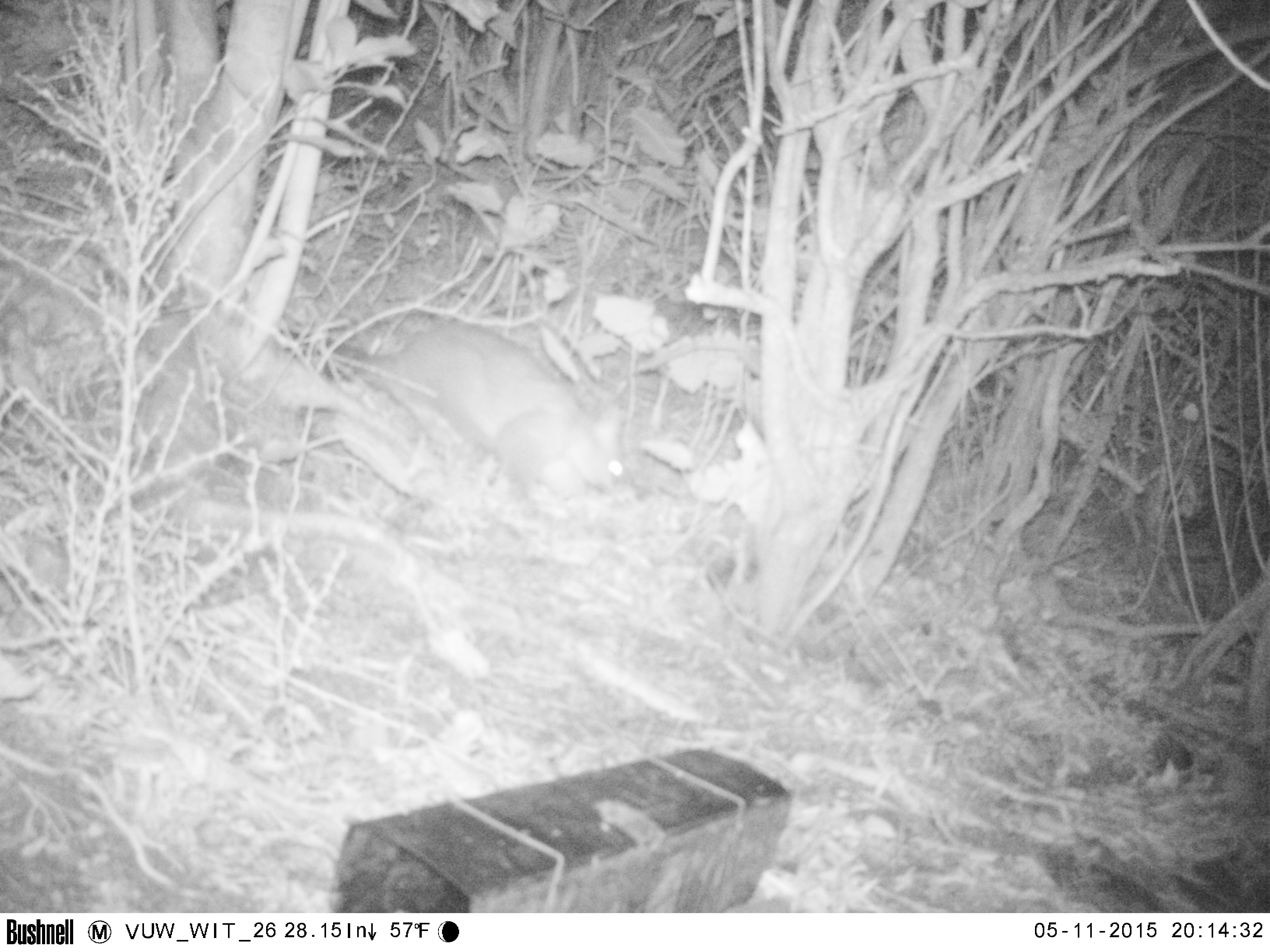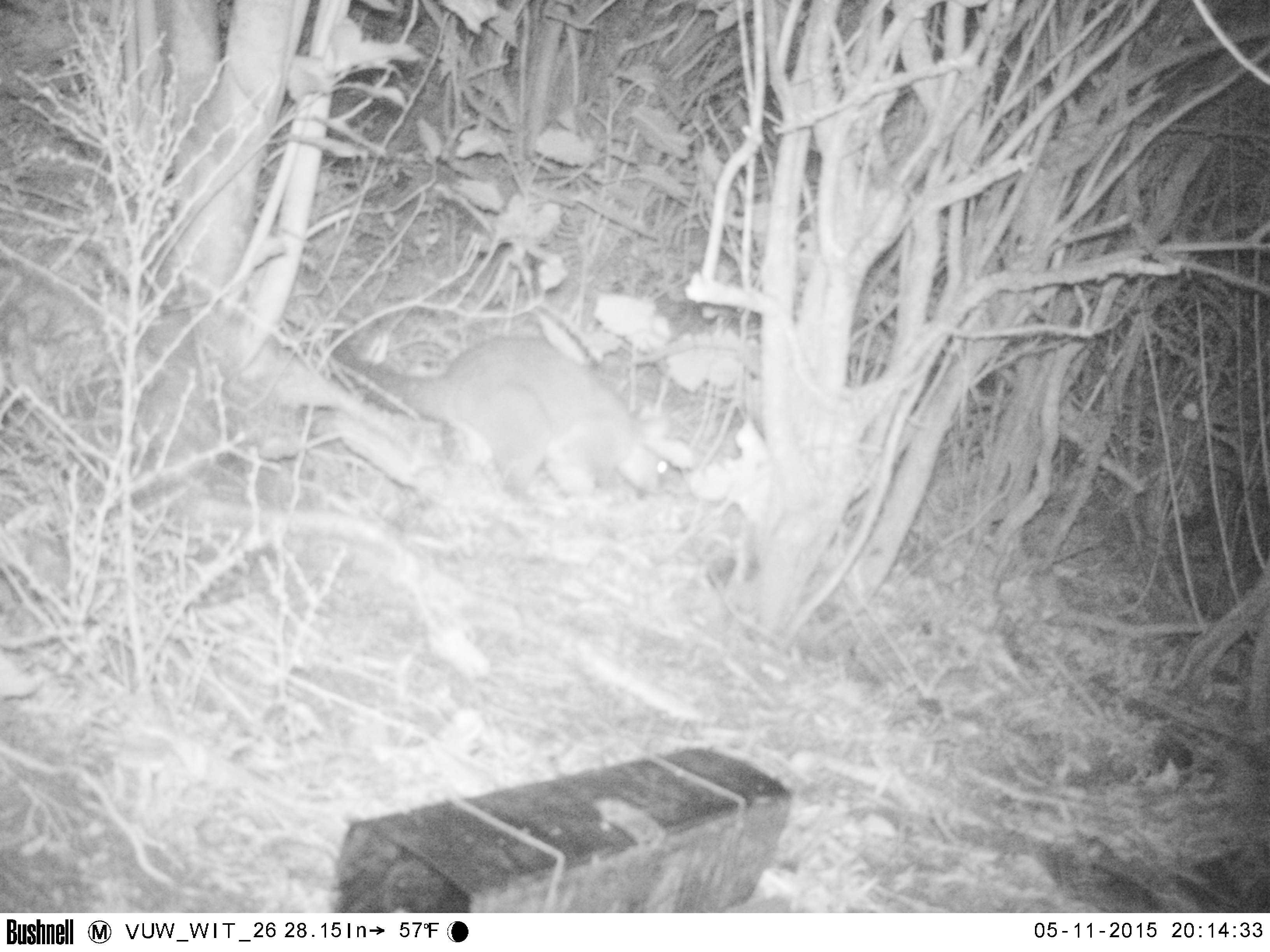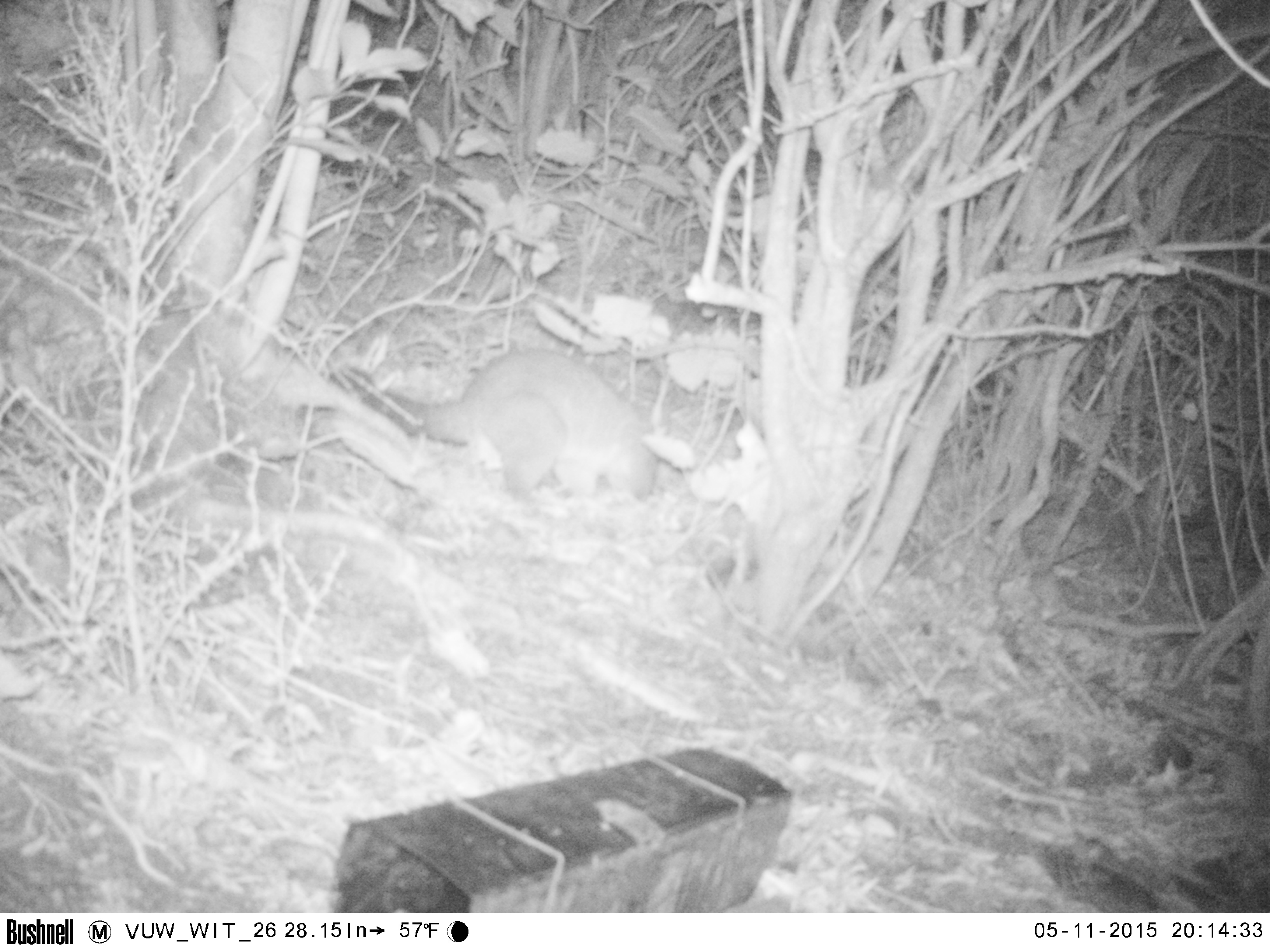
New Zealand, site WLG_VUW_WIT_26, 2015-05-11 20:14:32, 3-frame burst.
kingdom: Animalia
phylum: Chordata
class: Mammalia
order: Diprotodontia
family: Phalangeridae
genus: Trichosurus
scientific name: Trichosurus vulpecula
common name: common brushtail possum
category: possum